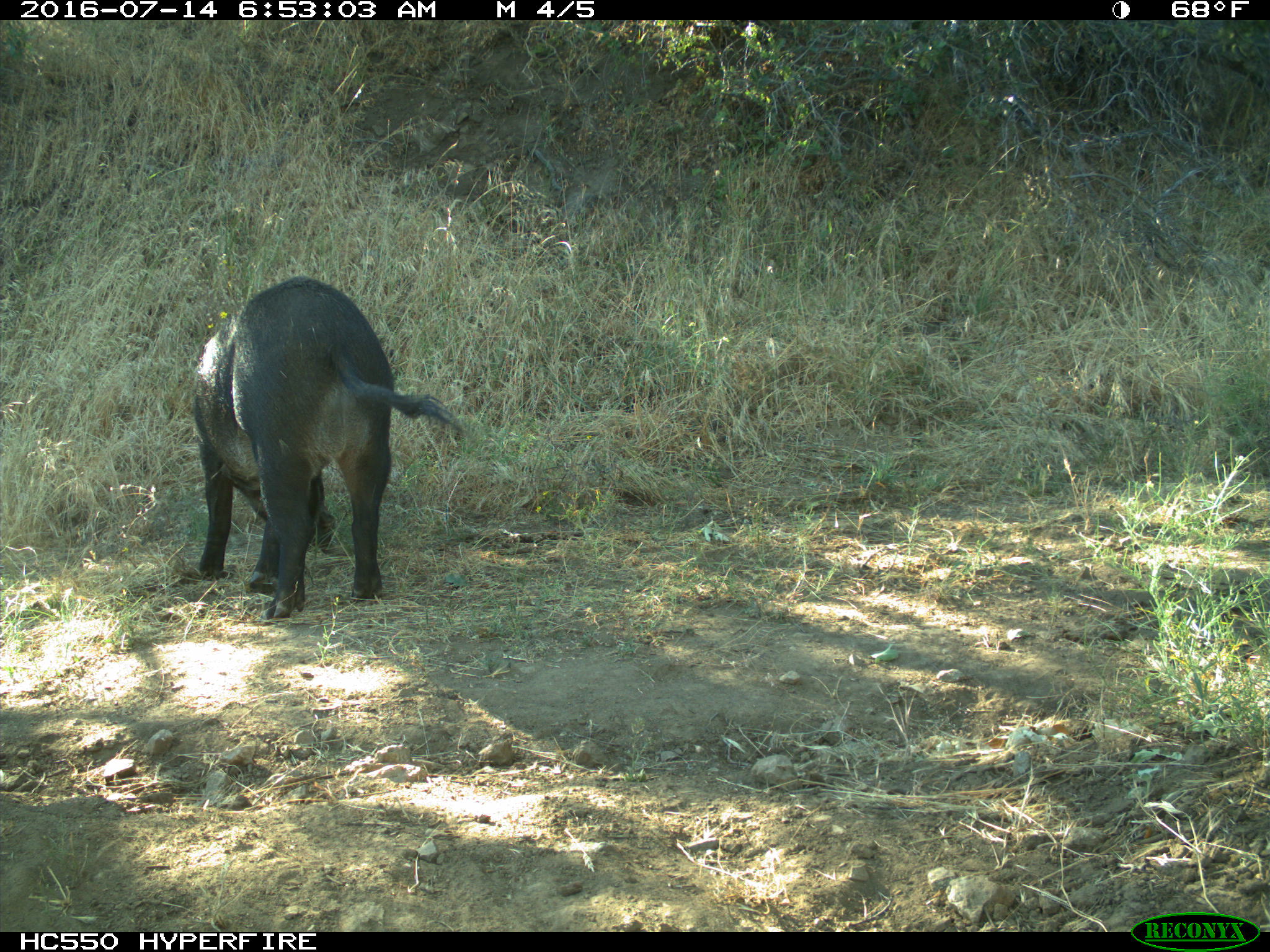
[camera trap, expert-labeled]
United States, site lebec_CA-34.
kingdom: Animalia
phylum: Chordata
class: Mammalia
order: Artiodactyla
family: Suidae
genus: Sus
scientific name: Sus scrofa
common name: wild boar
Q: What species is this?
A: Sus scrofa (wild boar).